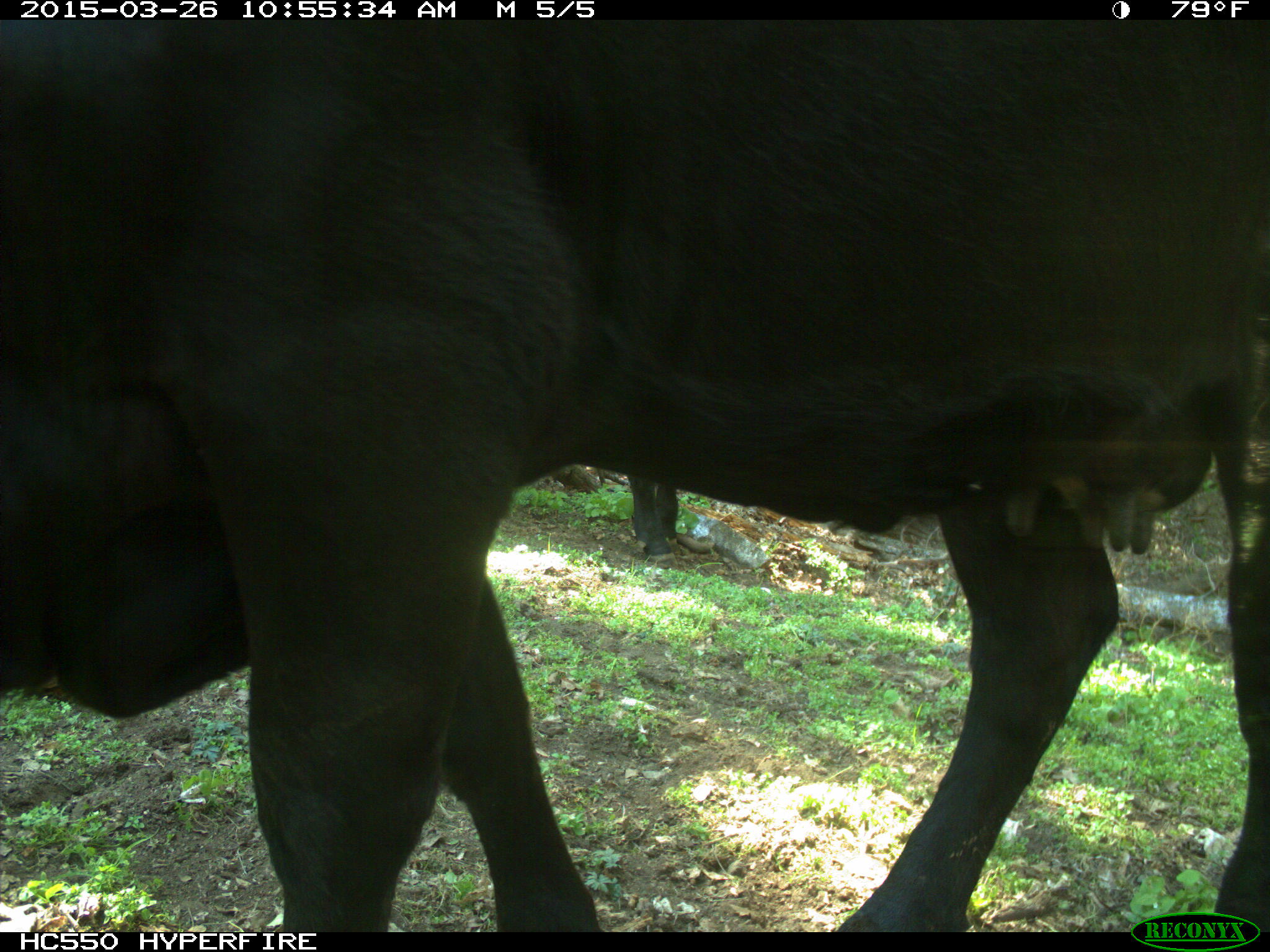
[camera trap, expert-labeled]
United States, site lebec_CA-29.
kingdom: Animalia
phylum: Chordata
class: Mammalia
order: Artiodactyla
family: Bovidae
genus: Bos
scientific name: Bos taurus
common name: domestic cow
Bos taurus (domestic cow).